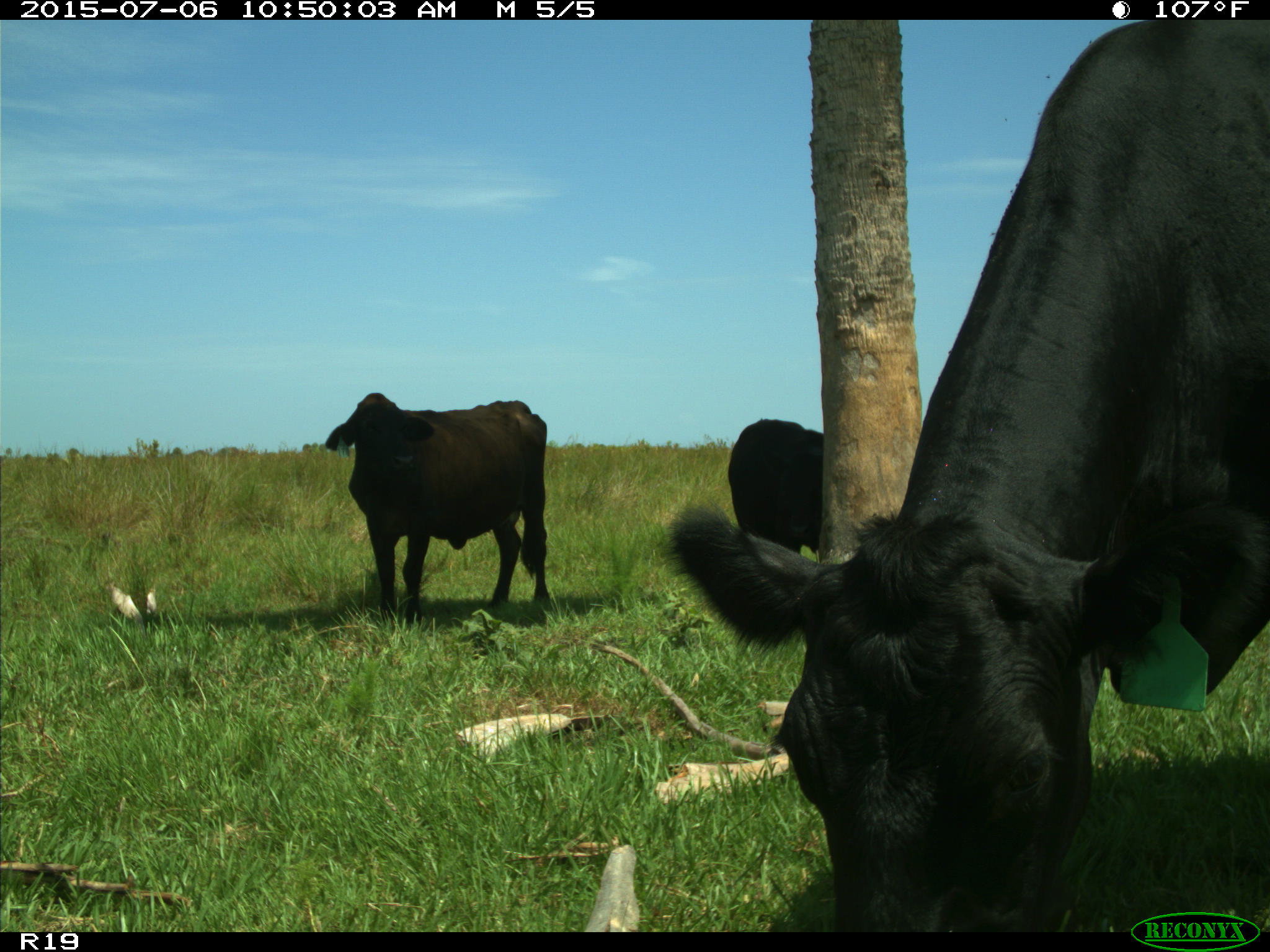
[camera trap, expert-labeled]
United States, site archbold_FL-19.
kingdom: Animalia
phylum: Chordata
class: Mammalia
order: Artiodactyla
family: Bovidae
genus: Bos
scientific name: Bos taurus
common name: domestic cow